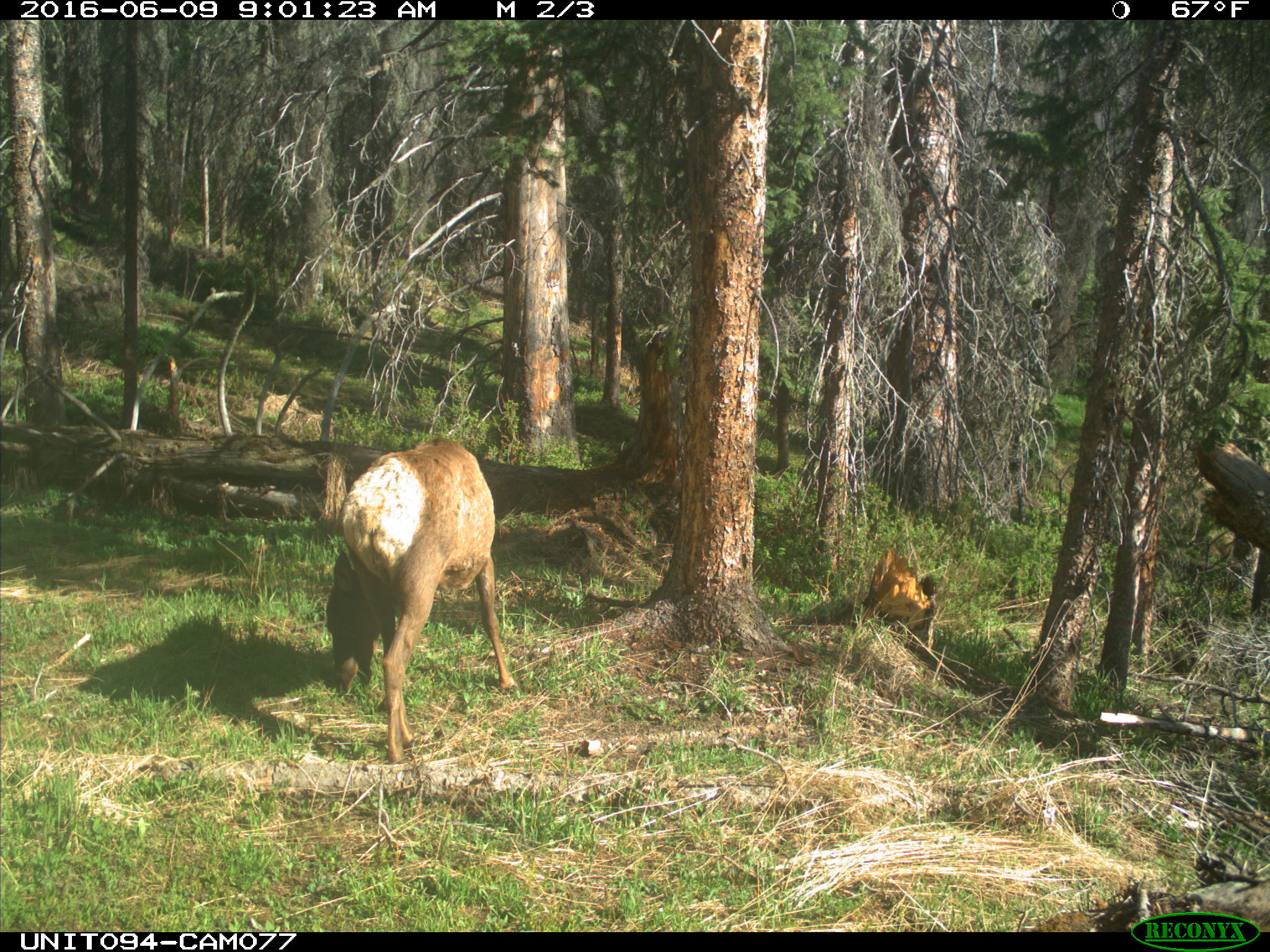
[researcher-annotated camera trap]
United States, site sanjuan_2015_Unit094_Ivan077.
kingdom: Animalia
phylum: Chordata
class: Mammalia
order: Artiodactyla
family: Cervidae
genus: Cervus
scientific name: Cervus elaphus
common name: red deer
Cervus elaphus (red deer).